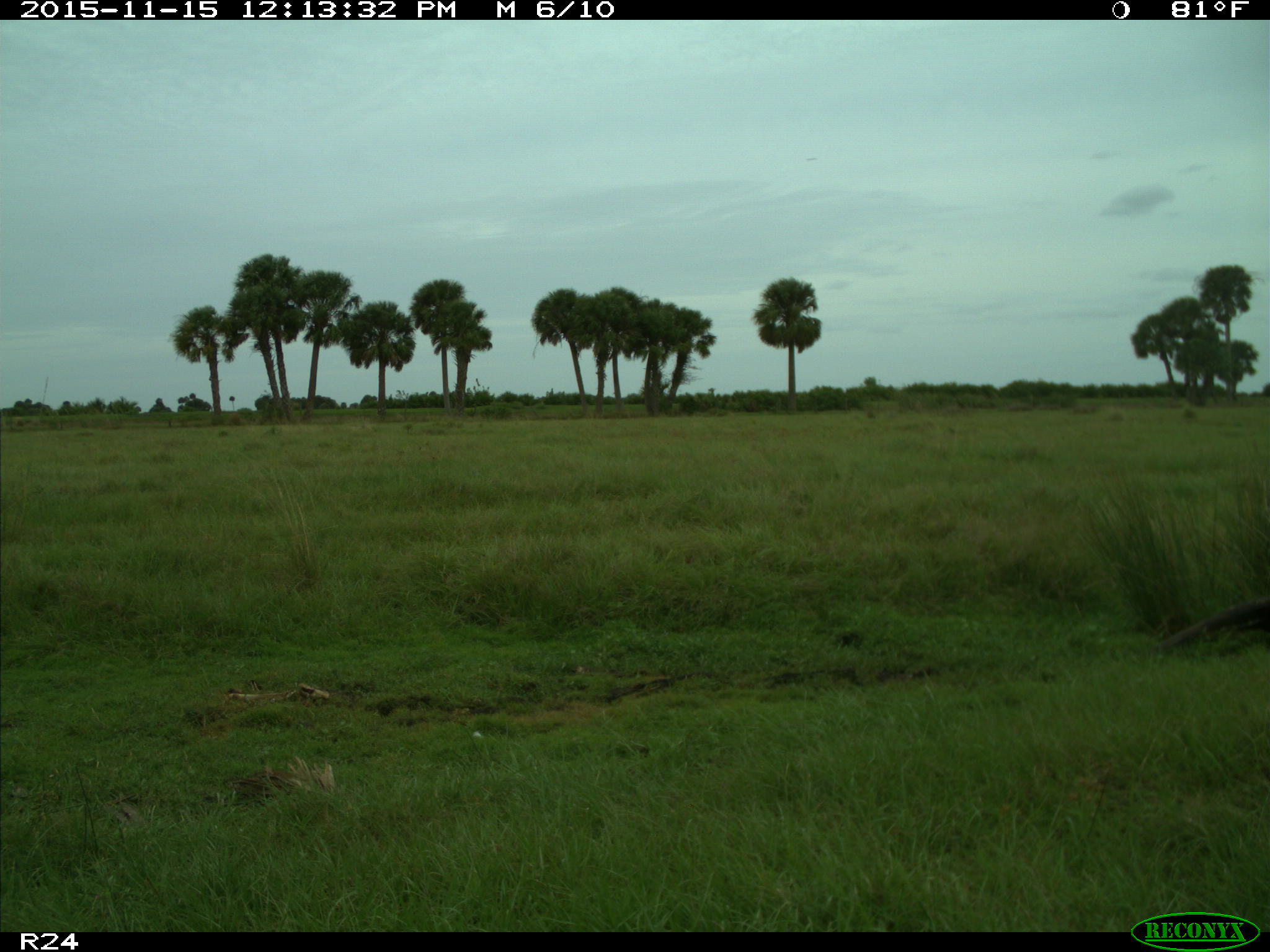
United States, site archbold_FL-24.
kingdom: Animalia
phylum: Chordata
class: Aves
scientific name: Aves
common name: birds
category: unidentified bird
Unidentified bird (birds) (Aves).